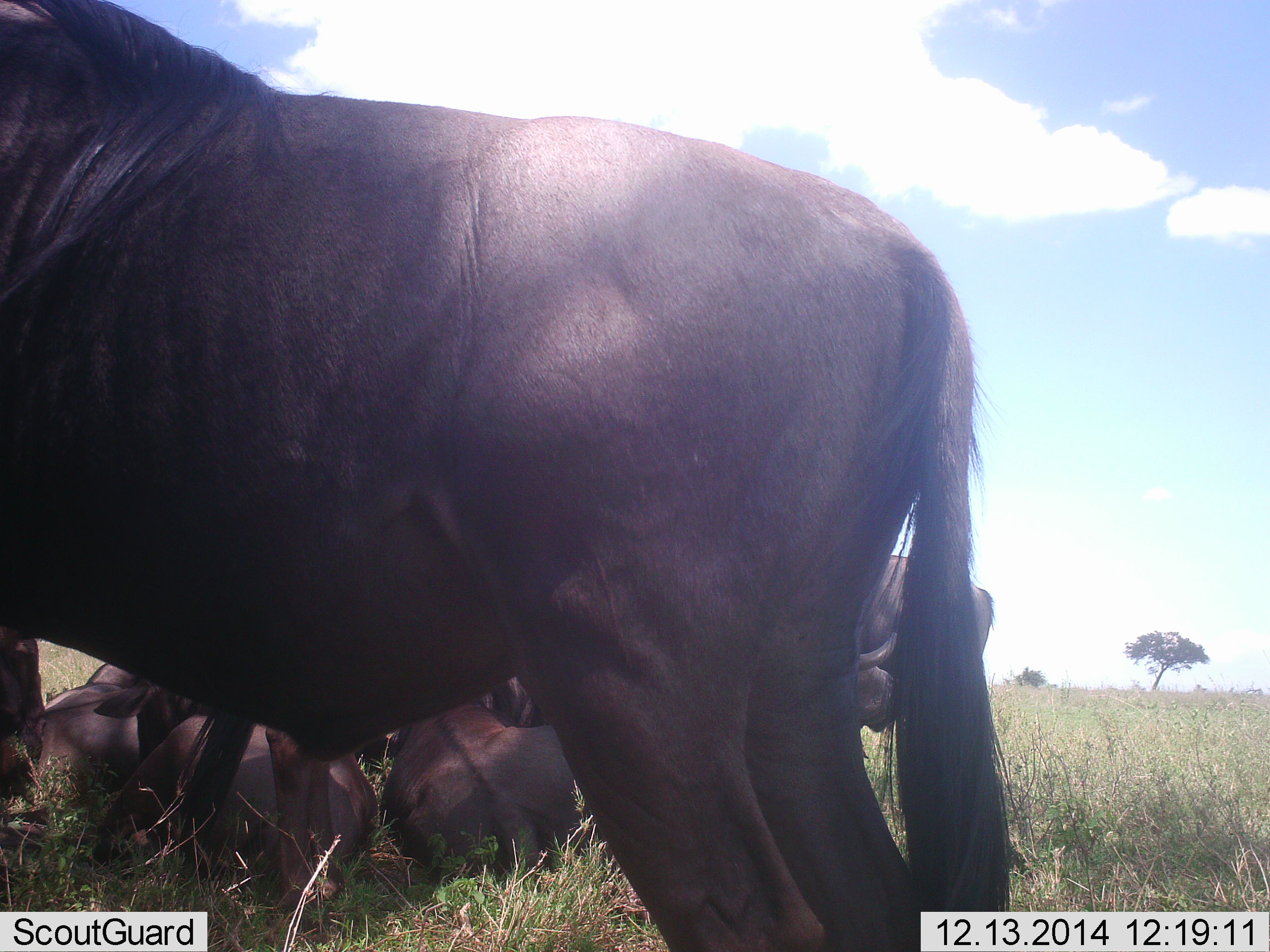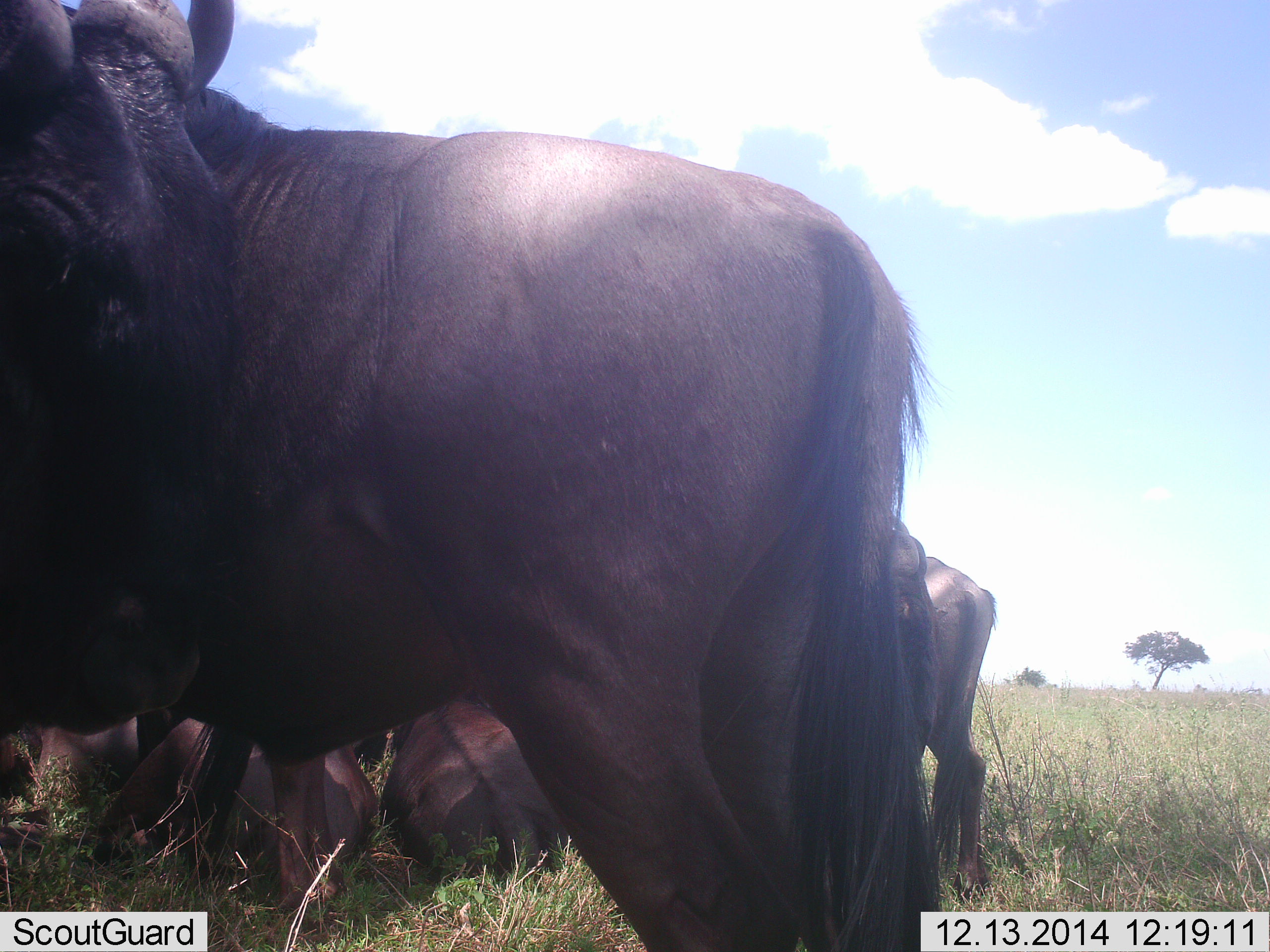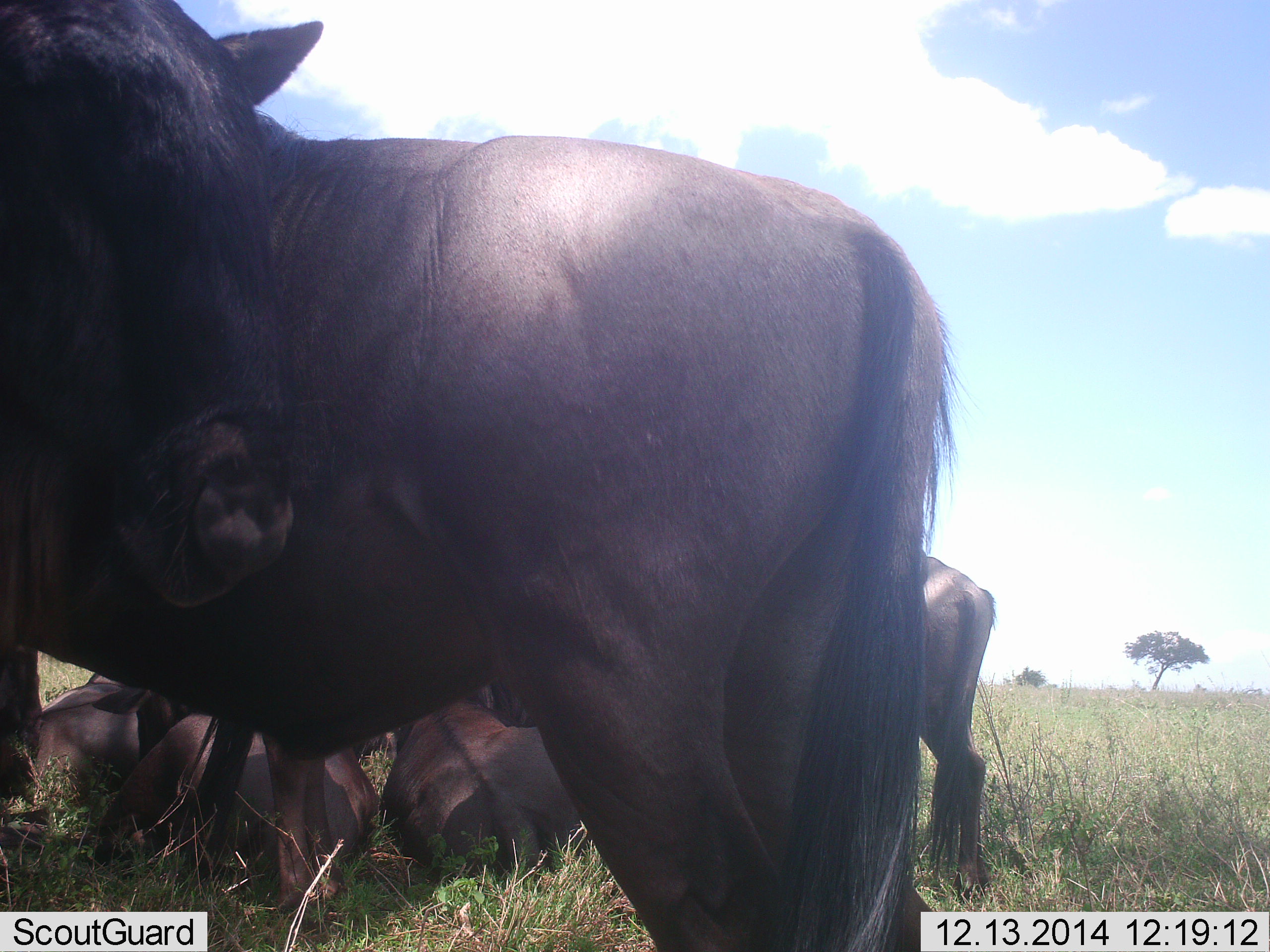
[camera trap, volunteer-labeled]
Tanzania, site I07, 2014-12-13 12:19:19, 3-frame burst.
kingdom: Animalia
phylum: Chordata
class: Mammalia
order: Artiodactyla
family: Bovidae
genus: Connochaetes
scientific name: Connochaetes taurinus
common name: blue wildebeest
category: wildebeest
Wildebeest (blue wildebeest) (Connochaetes taurinus), count 6. Behavior (volunteer vote fractions): standing 70%, resting 100%, moving 10%, interacting 0%. Young present (vote fraction): 10%. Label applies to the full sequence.